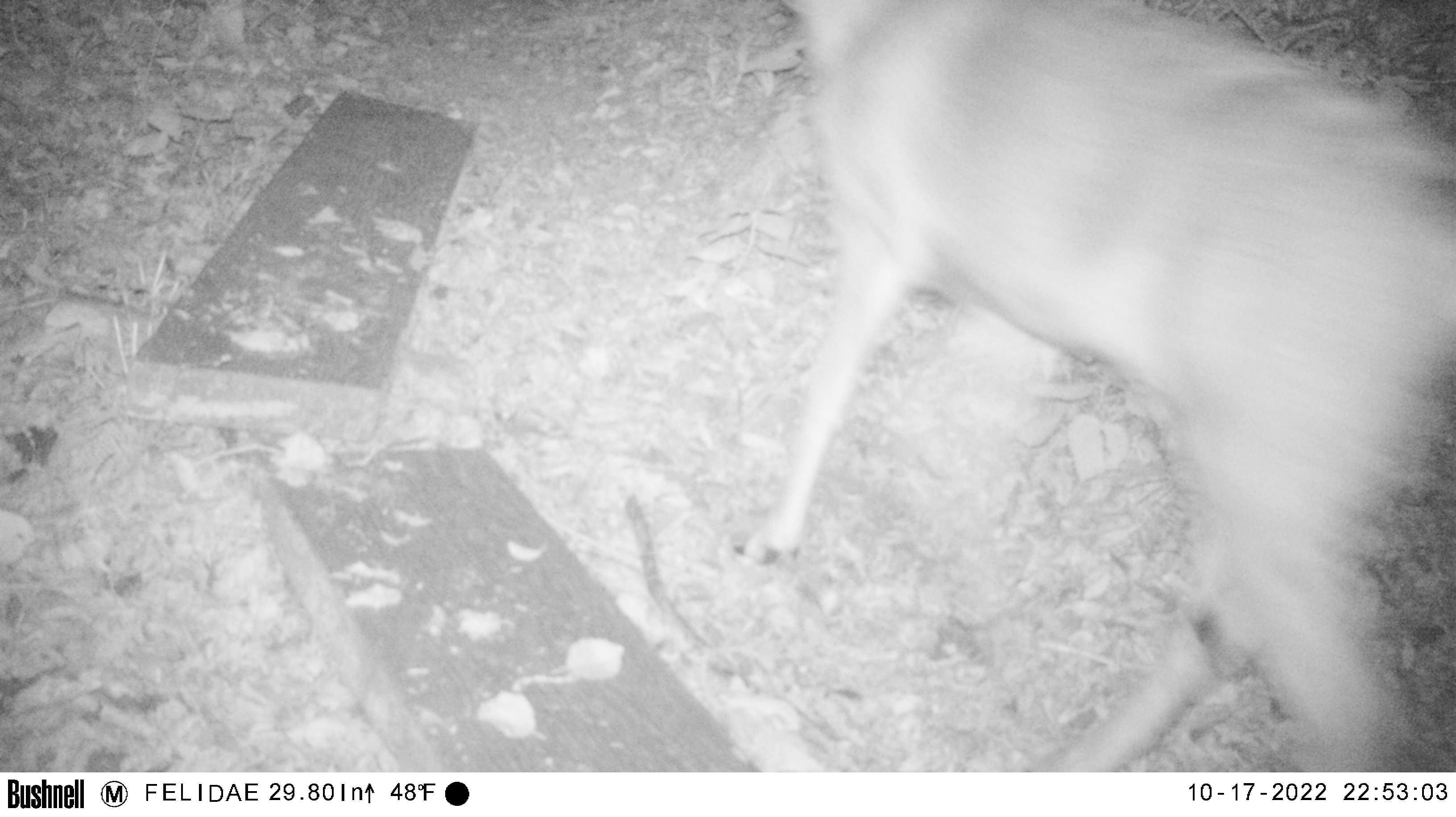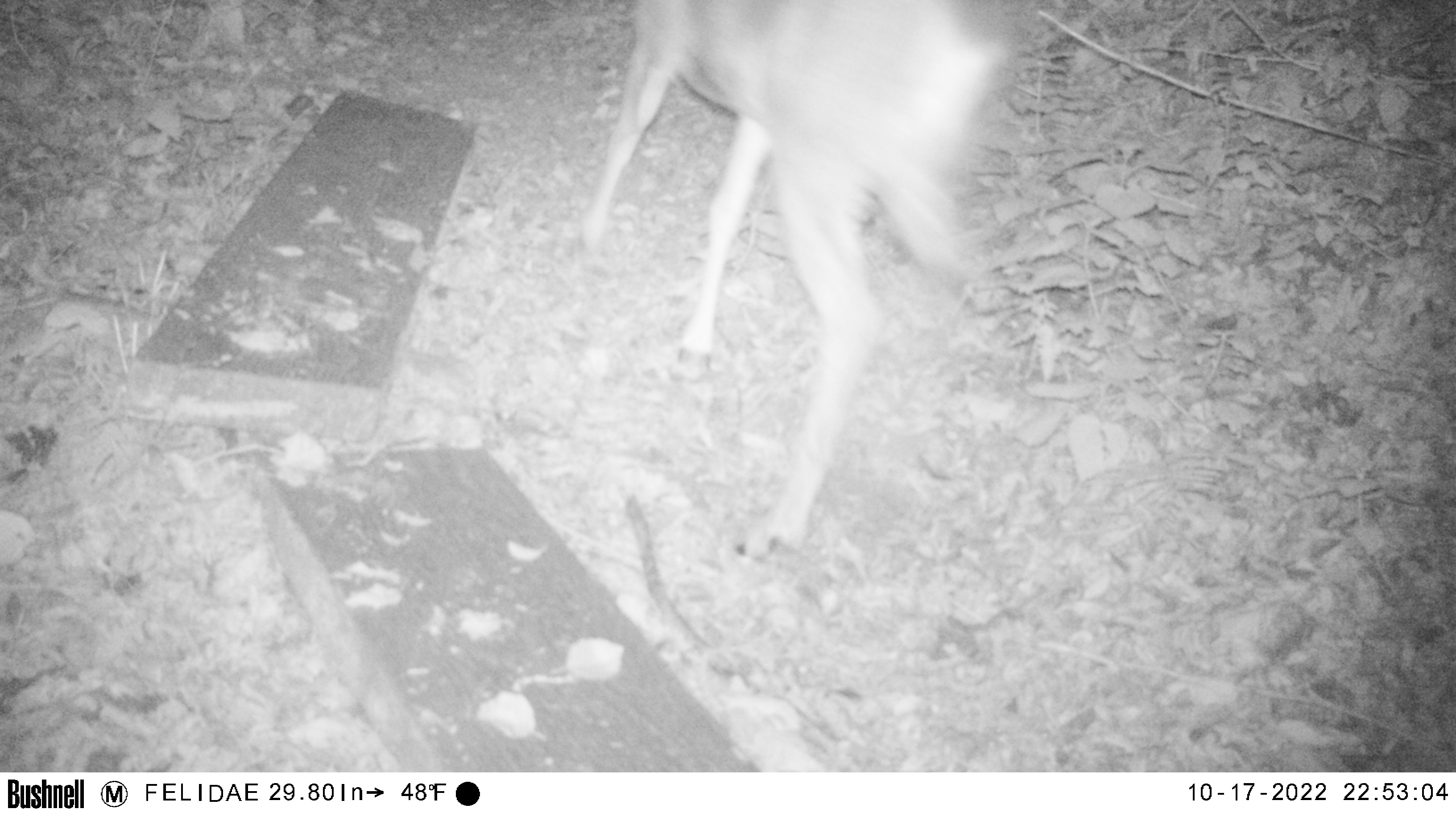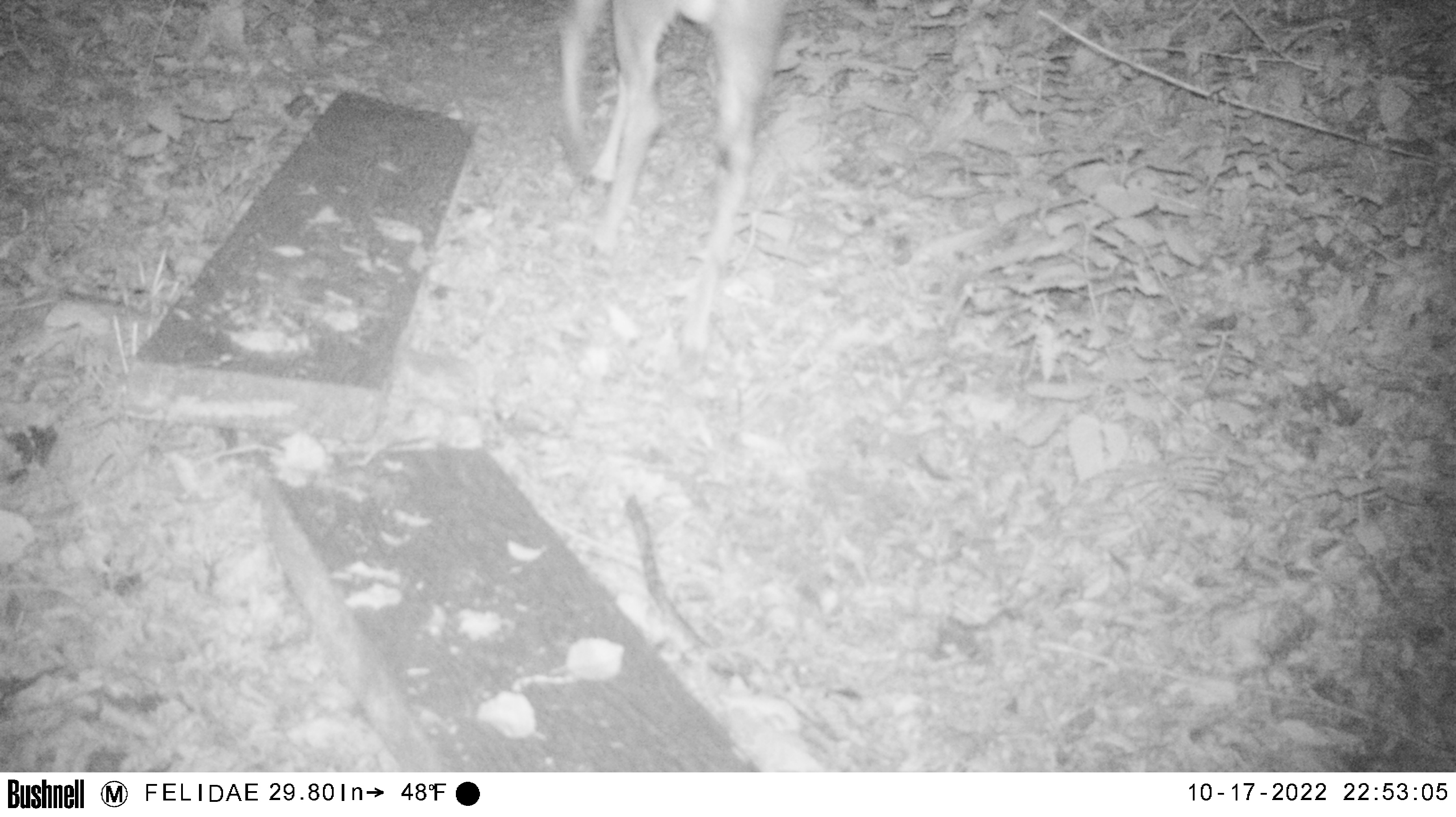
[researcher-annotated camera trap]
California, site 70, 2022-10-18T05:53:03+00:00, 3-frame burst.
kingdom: Animalia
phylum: Chordata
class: Mammalia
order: Artiodactyla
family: Cervidae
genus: Odocoileus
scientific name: Odocoileus hemionus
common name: mule deer